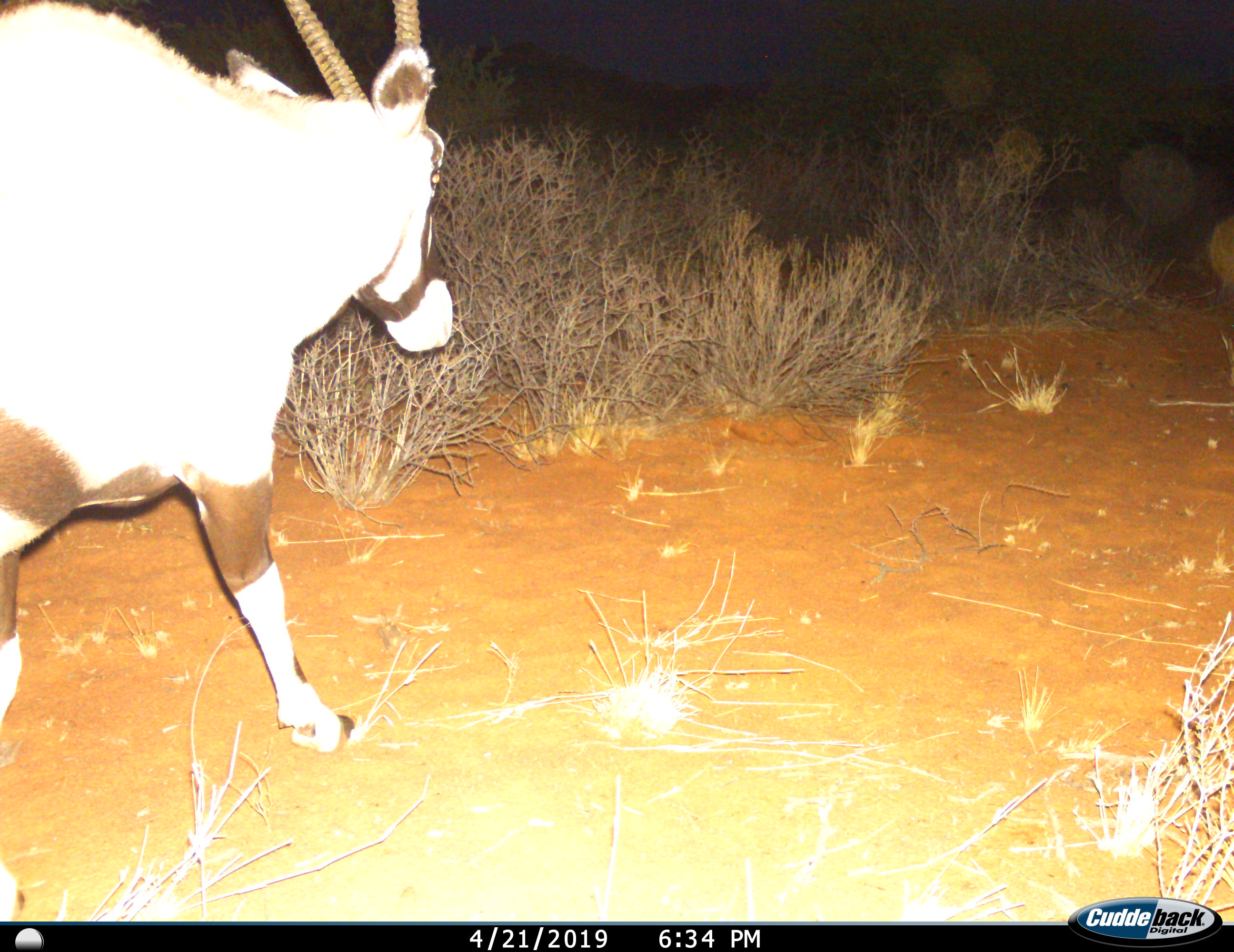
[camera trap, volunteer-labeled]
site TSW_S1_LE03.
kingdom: Animalia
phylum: Chordata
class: Mammalia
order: Artiodactyla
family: Bovidae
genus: Oryx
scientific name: Oryx gazella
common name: gemsbok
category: oryx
Oryx (gemsbok) (Oryx gazella), count 1. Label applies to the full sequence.